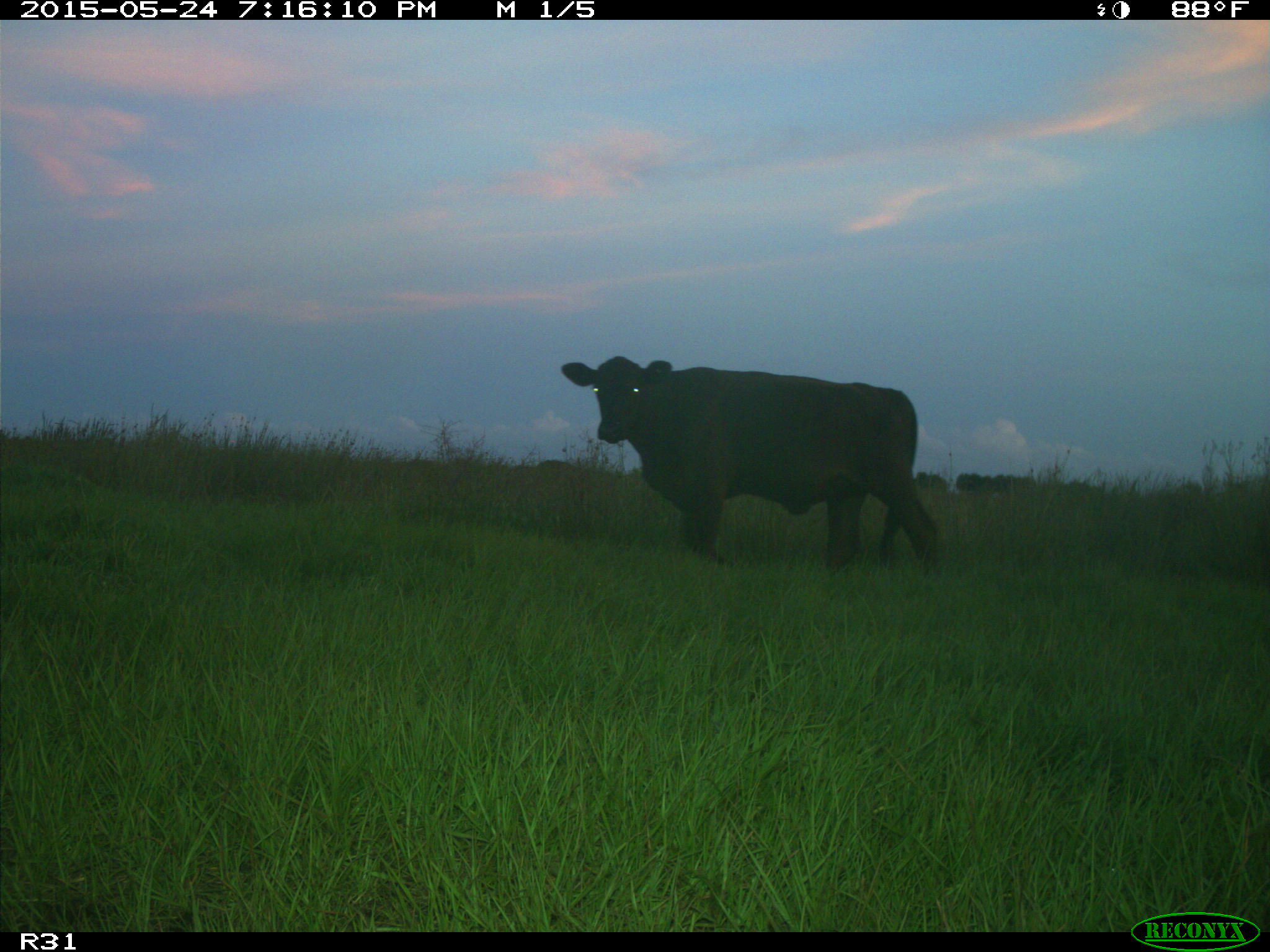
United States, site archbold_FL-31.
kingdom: Animalia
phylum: Chordata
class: Mammalia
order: Artiodactyla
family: Bovidae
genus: Bos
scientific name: Bos taurus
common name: domestic cow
Bos taurus (domestic cow).